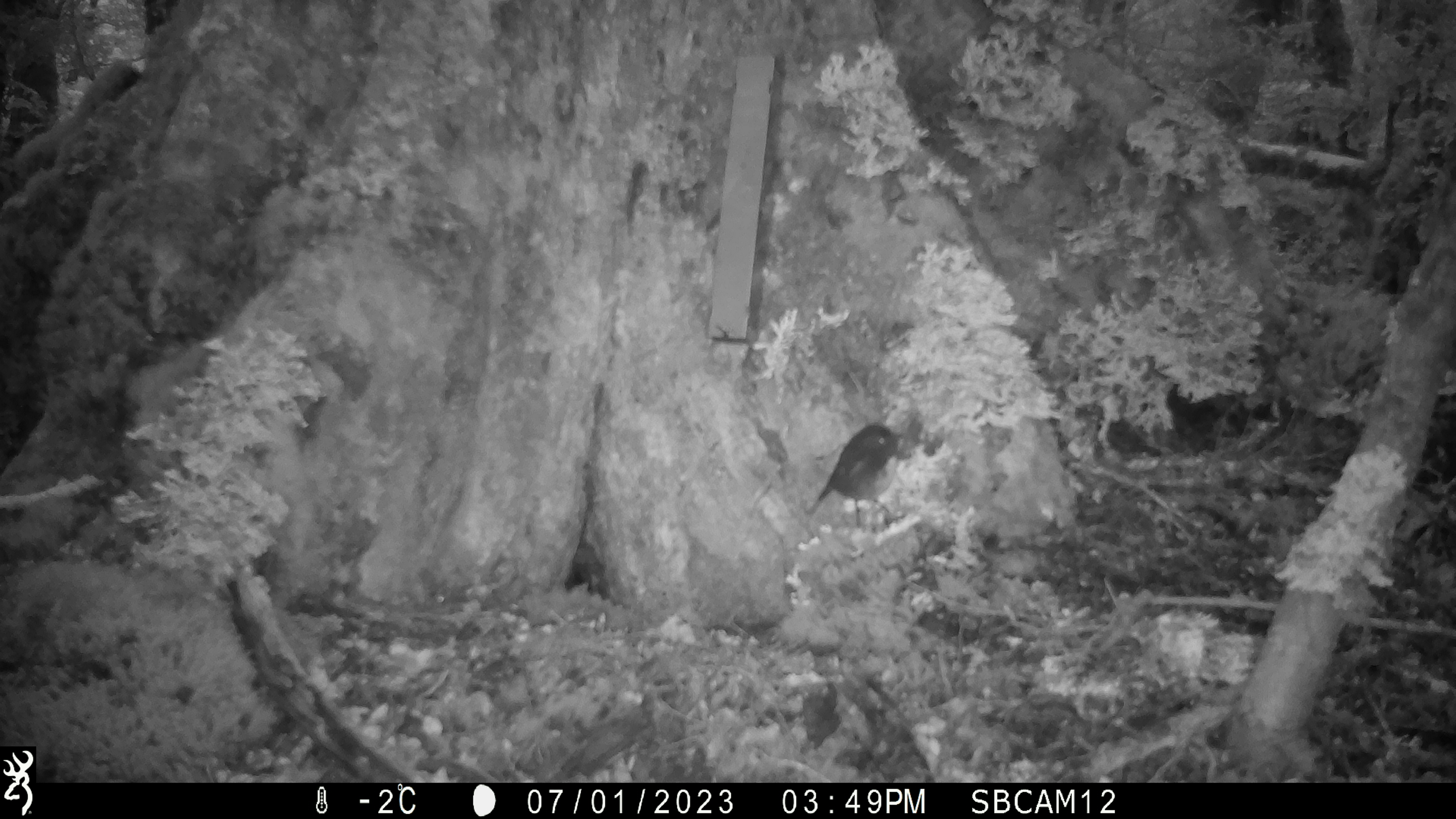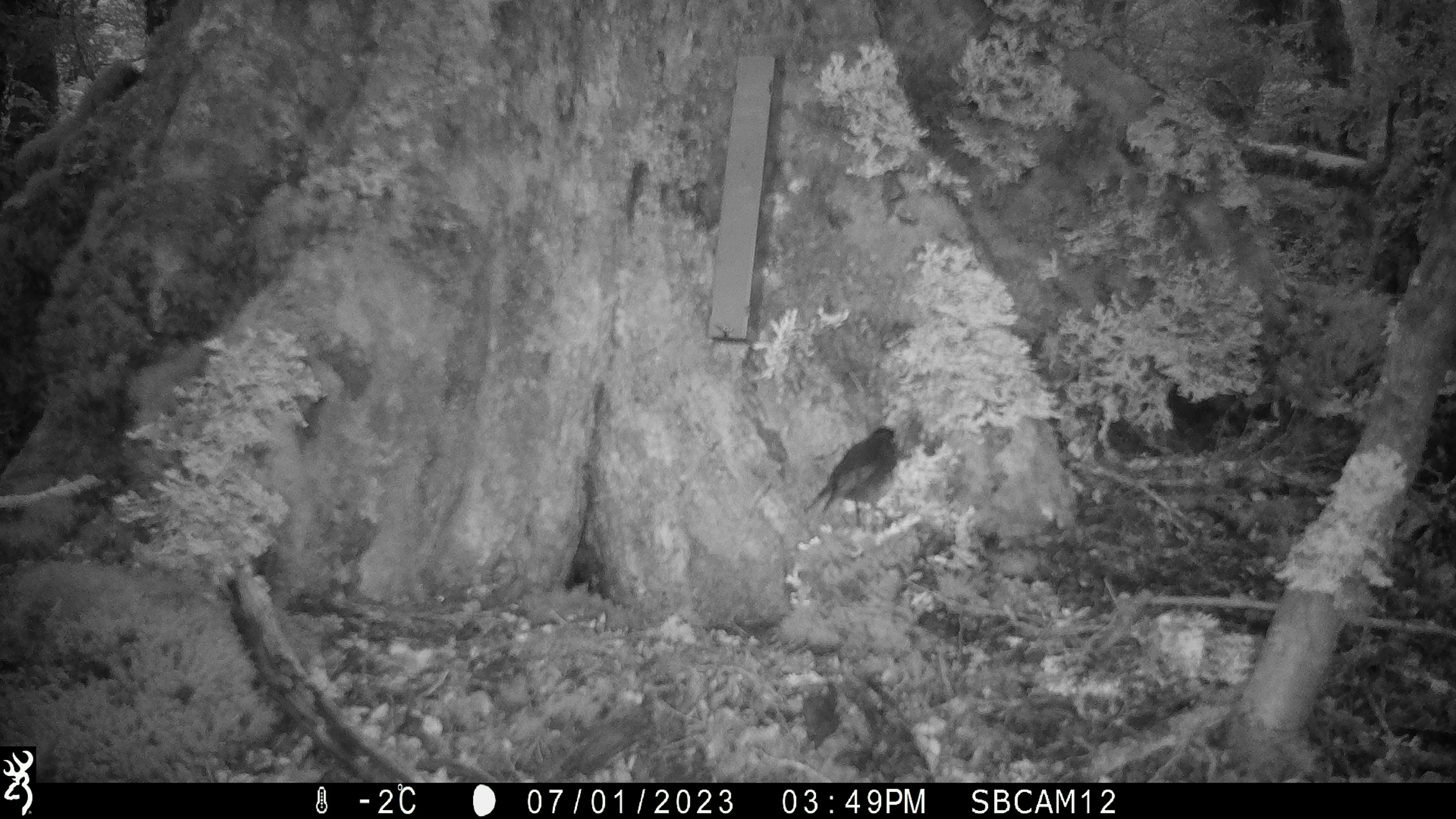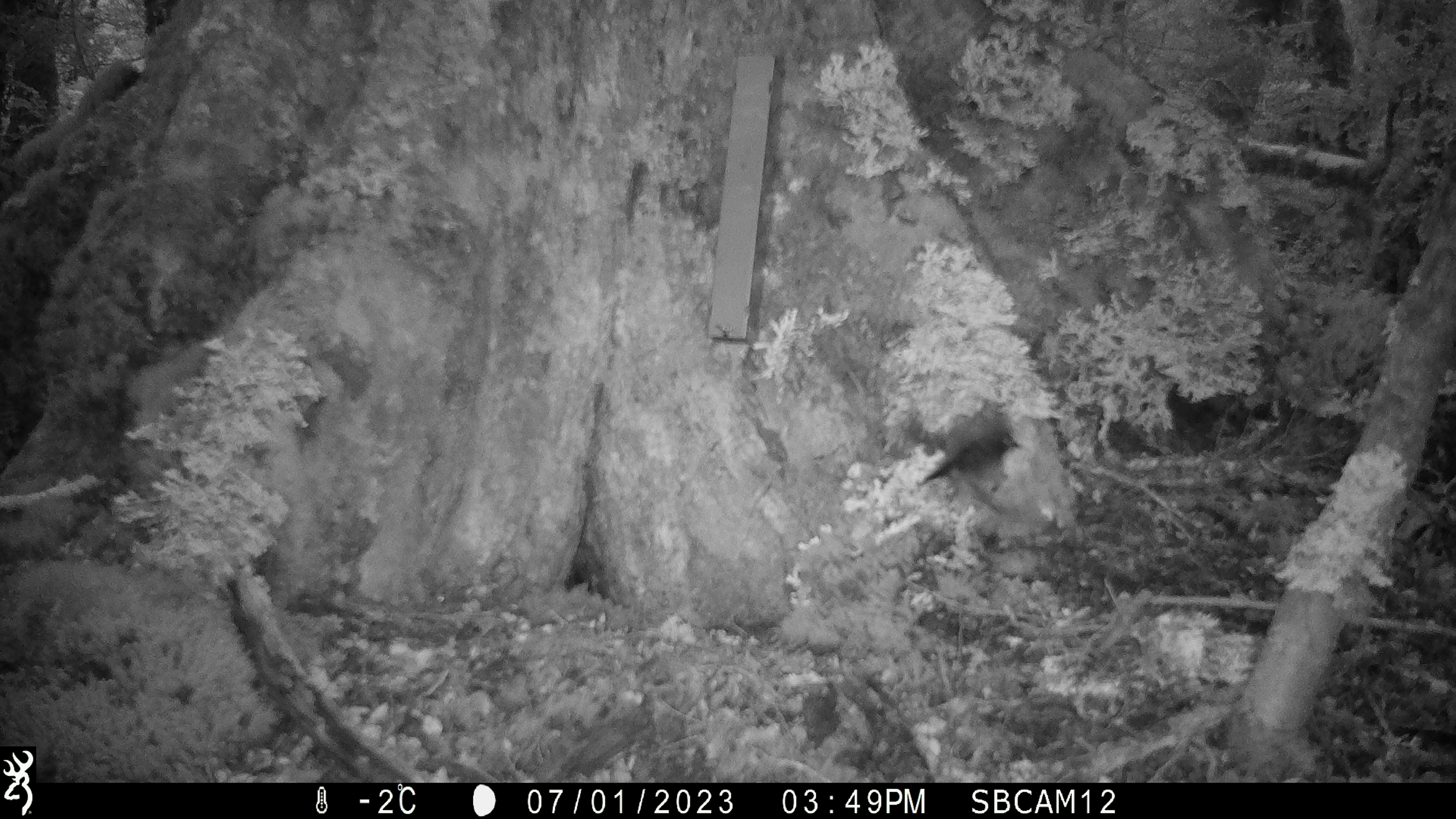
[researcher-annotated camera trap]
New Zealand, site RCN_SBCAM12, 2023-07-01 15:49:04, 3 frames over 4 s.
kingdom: Animalia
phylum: Chordata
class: Aves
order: Passeriformes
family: Petroicidae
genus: Petroica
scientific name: Petroica australis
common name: new zealand robin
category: robin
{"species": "robin (new zealand robin) (Petroica australis)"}